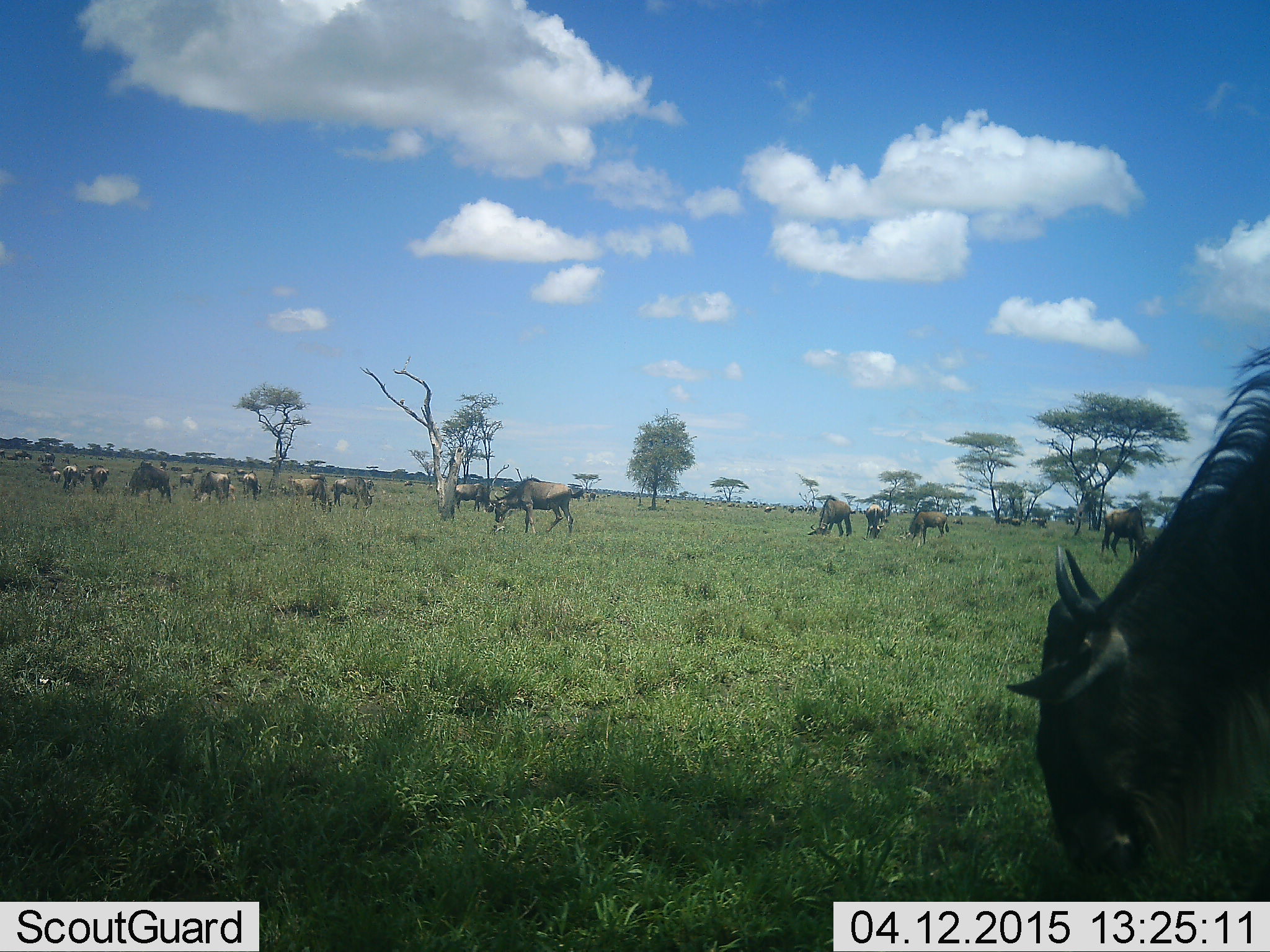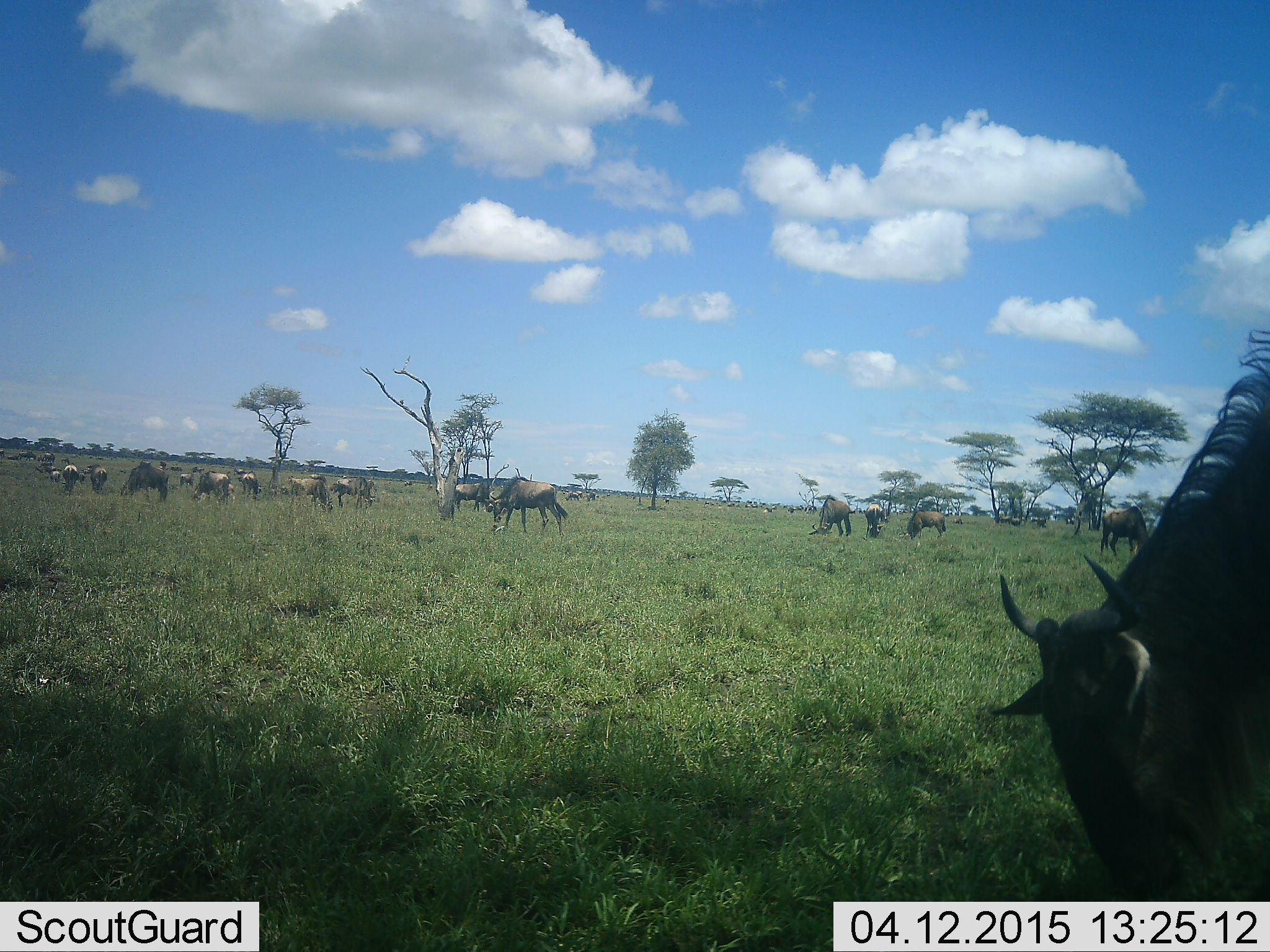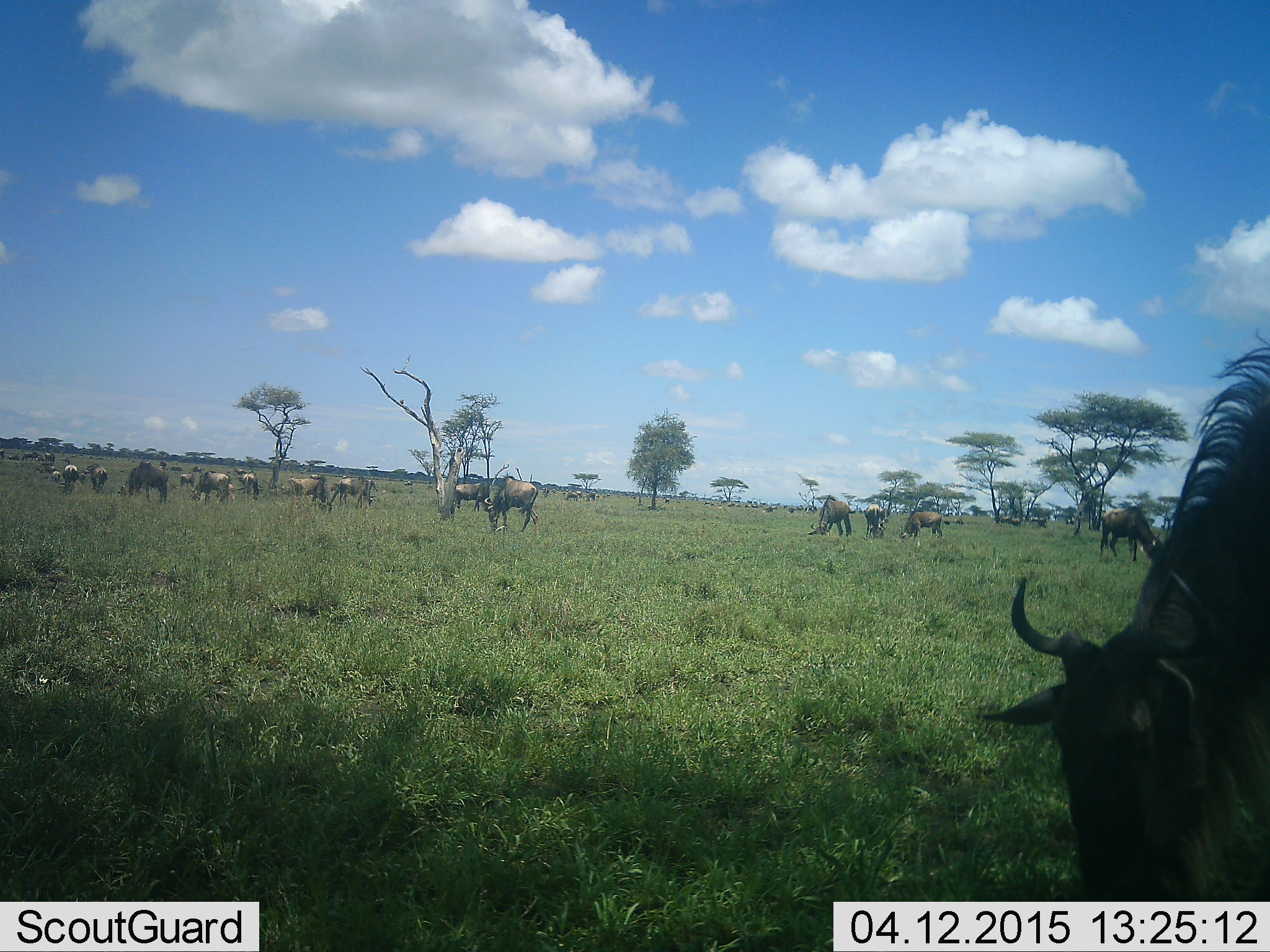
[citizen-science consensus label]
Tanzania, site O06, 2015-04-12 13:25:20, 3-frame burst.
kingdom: Animalia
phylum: Chordata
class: Mammalia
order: Artiodactyla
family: Bovidae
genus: Connochaetes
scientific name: Connochaetes taurinus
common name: blue wildebeest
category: wildebeest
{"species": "wildebeest (blue wildebeest) (Connochaetes taurinus)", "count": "11-50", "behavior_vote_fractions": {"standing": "50%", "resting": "0%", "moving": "30%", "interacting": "0%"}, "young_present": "10%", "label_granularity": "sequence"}